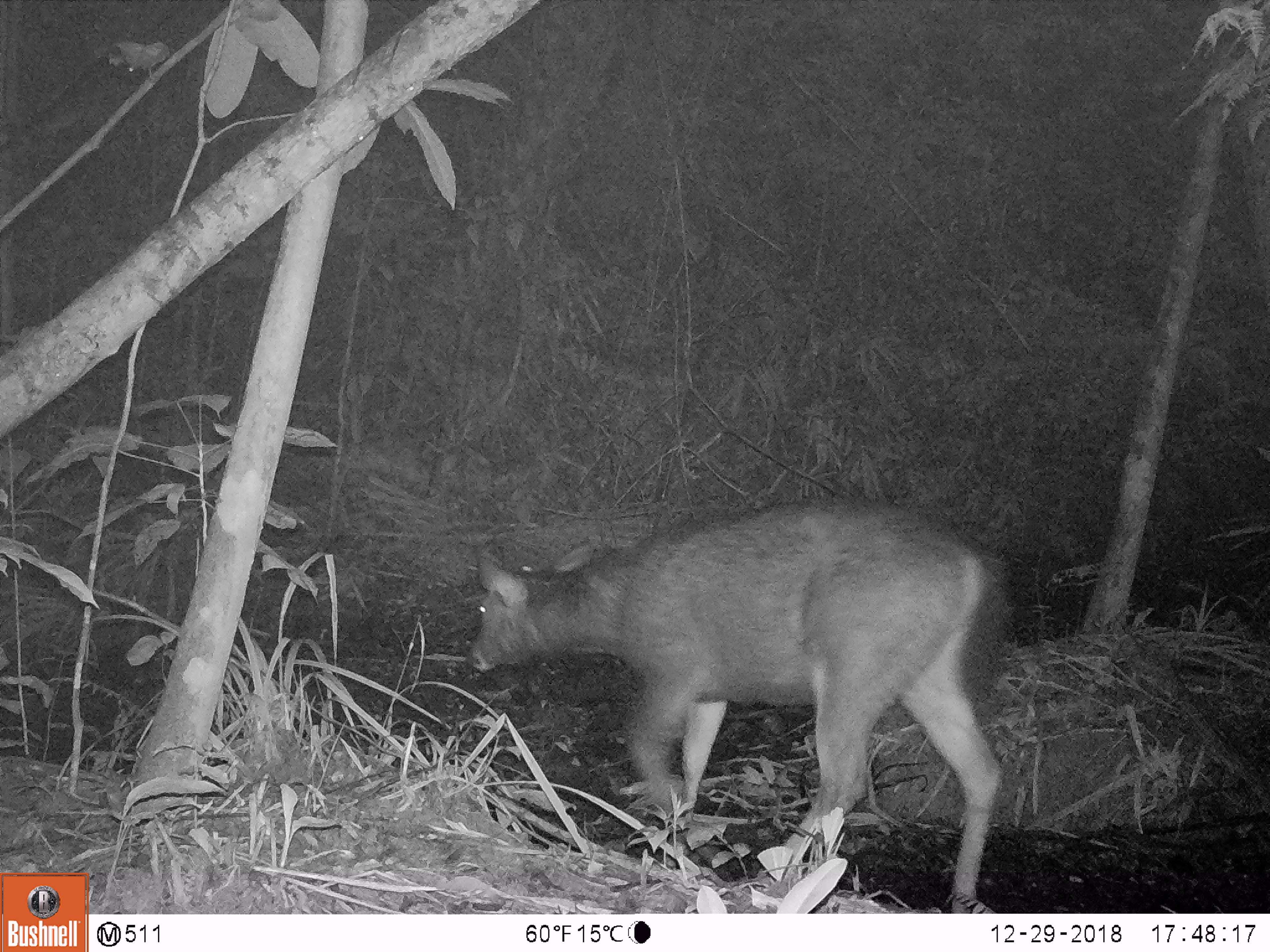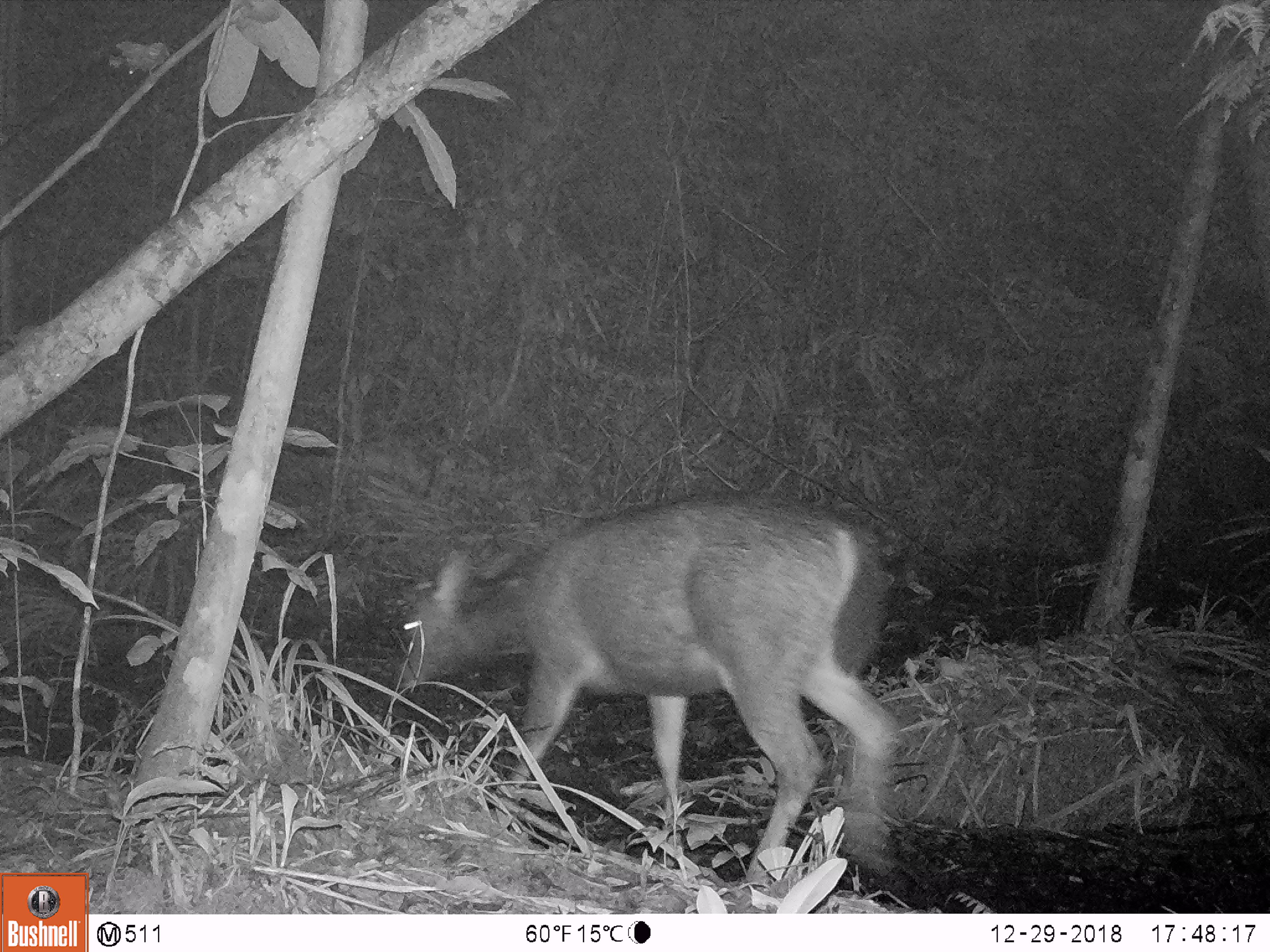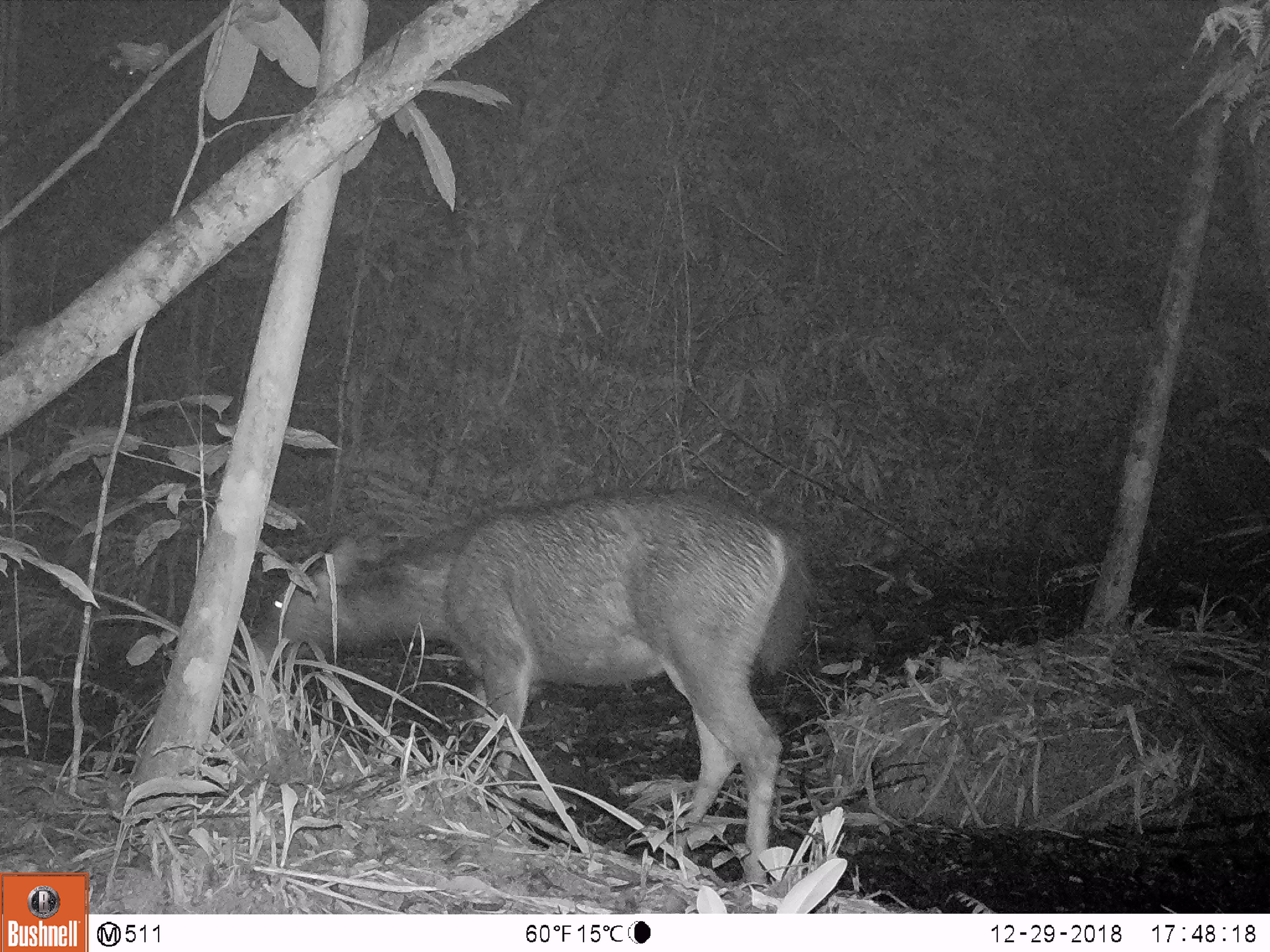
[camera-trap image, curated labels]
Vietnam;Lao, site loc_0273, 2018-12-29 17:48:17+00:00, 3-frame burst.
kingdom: Animalia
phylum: Chordata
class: Mammalia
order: Artiodactyla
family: Cervidae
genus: Rusa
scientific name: Rusa unicolor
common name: sambar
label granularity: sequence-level